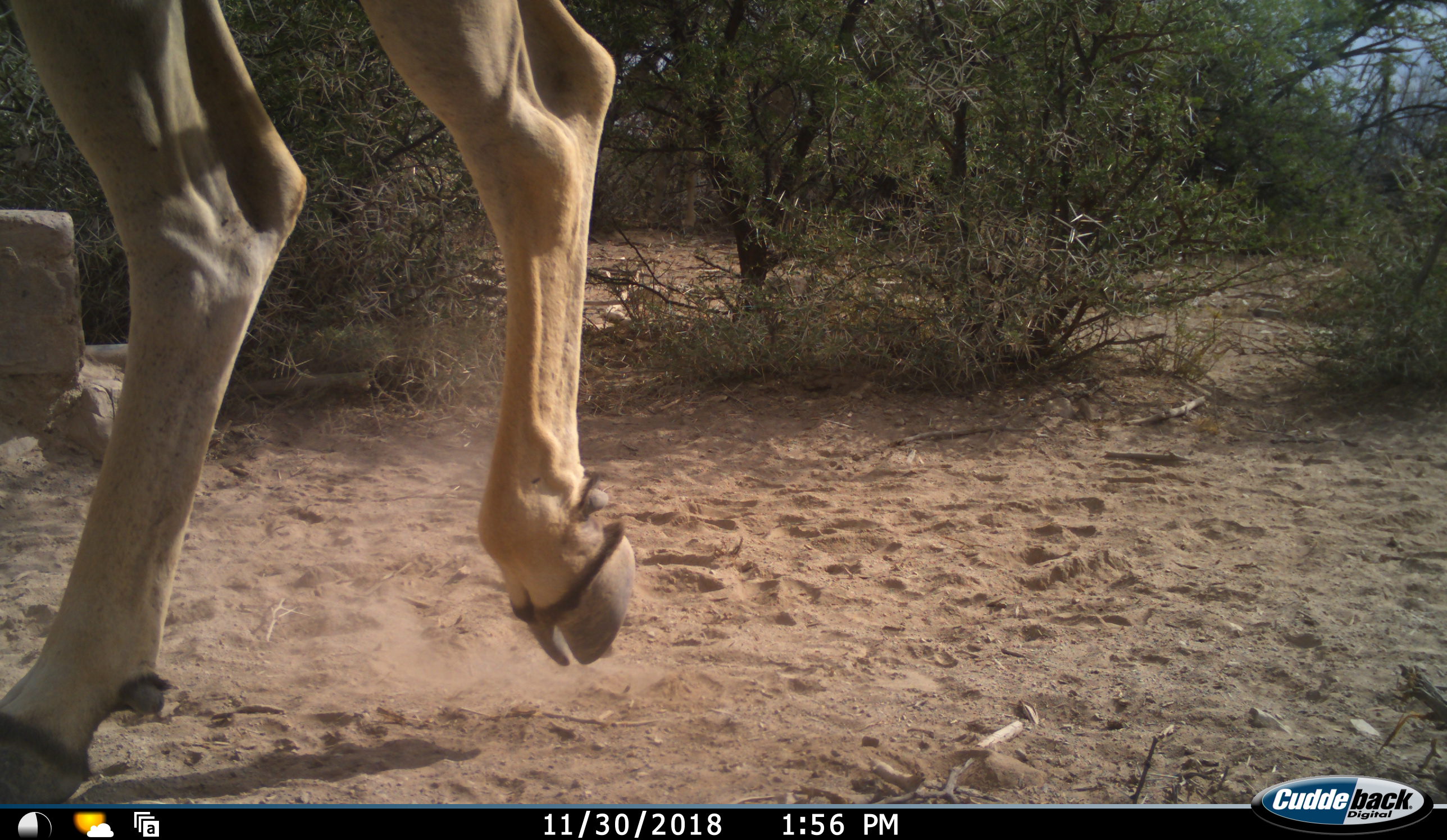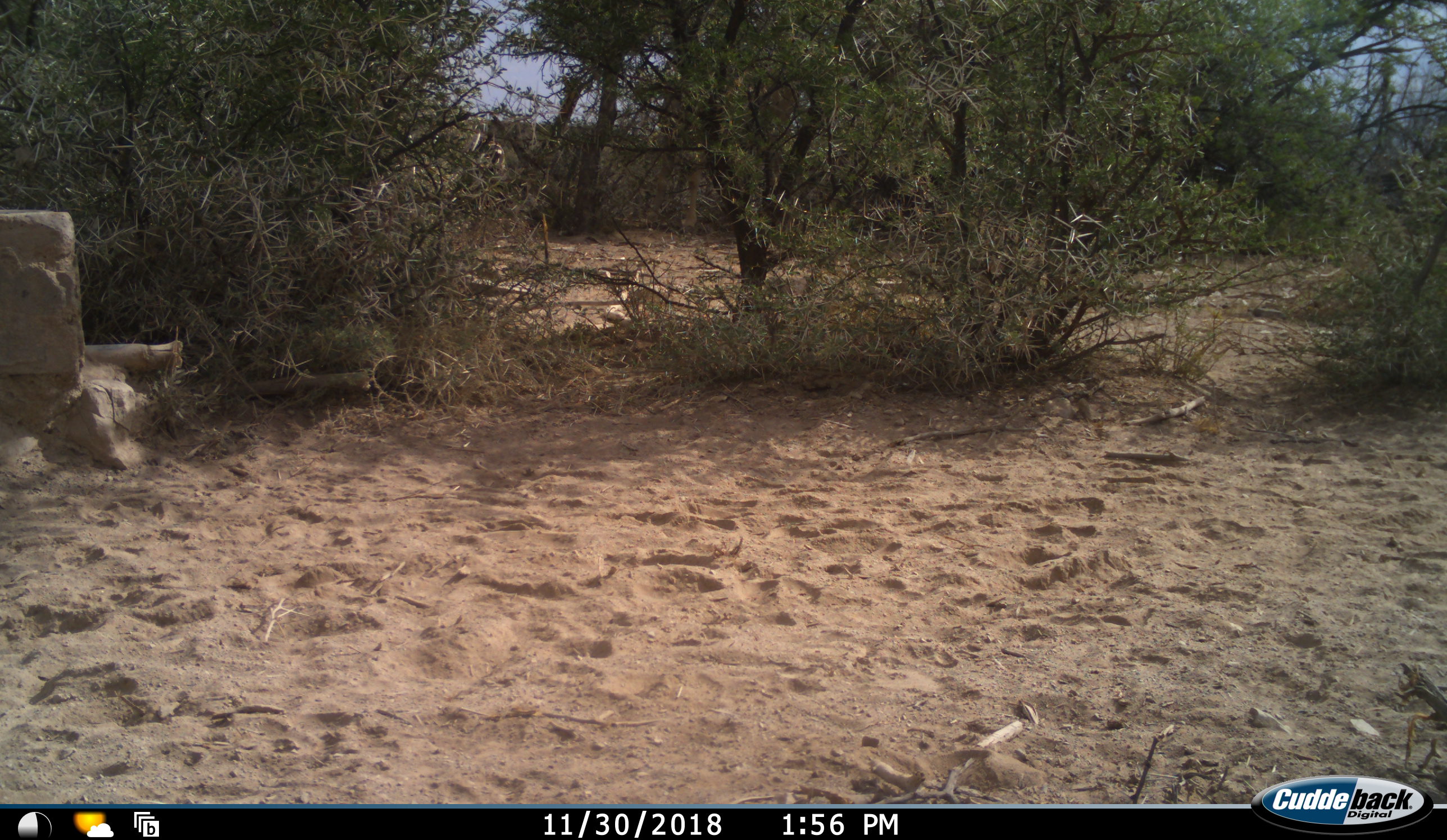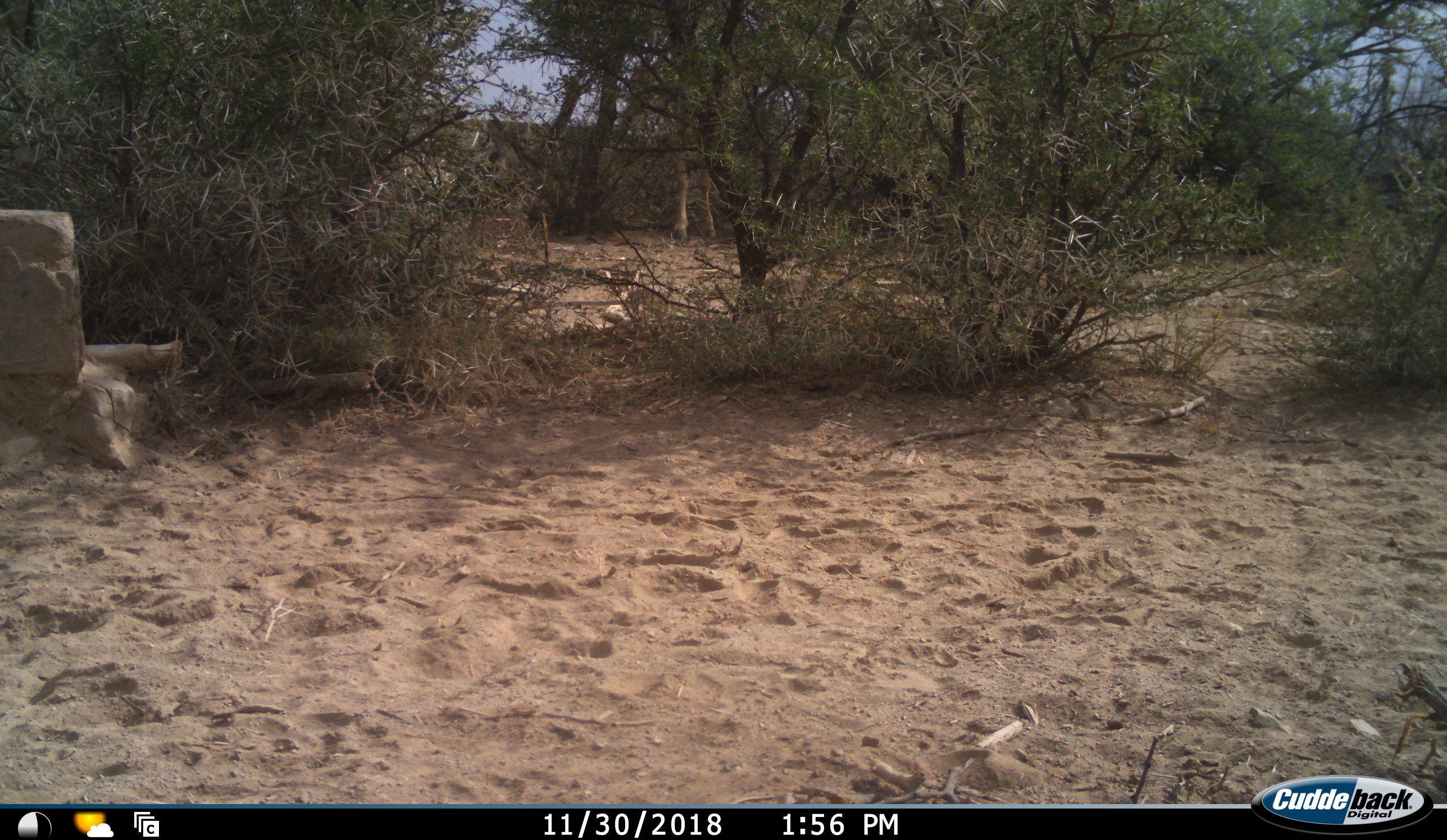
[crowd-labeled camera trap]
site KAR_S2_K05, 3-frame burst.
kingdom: Animalia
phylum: Chordata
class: Mammalia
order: Artiodactyla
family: Bovidae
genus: Tragelaphus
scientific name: Tragelaphus oryx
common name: eland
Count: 1.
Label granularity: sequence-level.